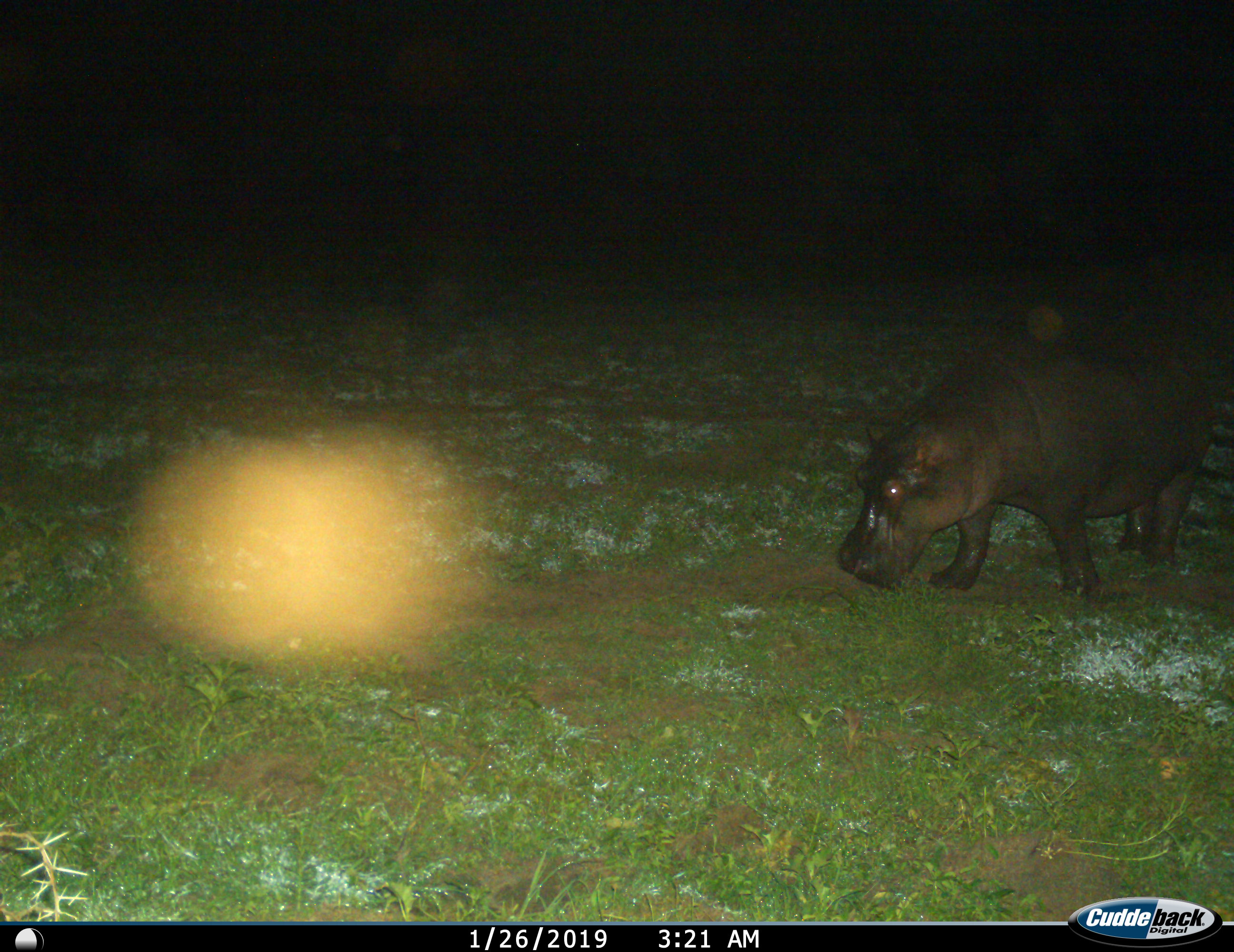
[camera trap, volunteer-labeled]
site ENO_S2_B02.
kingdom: Animalia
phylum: Chordata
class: Mammalia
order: Artiodactyla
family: Hippopotamidae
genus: Hippopotamus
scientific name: Hippopotamus amphibius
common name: hippopotamus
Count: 1.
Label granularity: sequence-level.